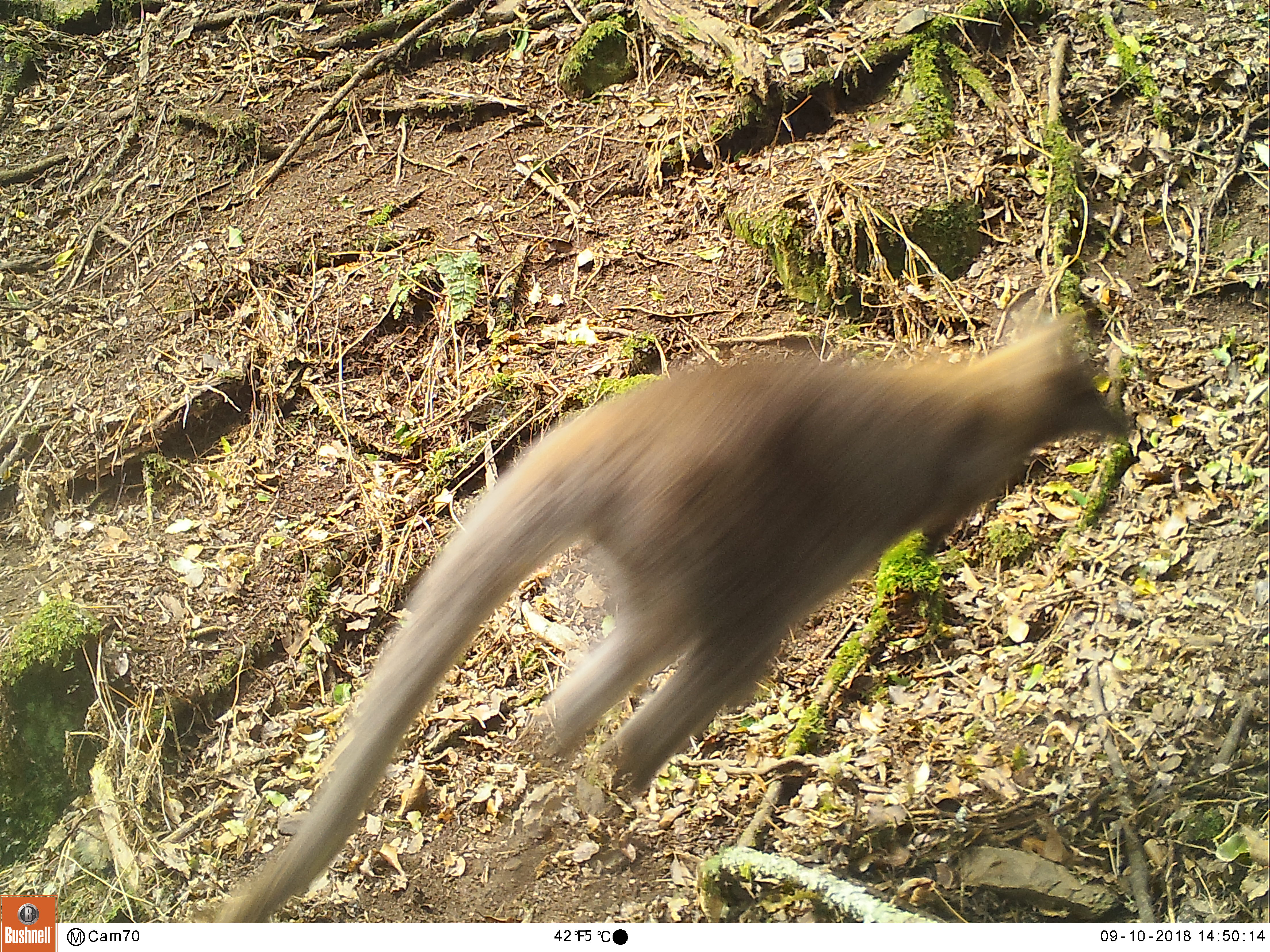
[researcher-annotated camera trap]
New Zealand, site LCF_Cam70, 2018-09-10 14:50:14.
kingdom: Animalia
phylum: Chordata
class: Mammalia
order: Diprotodontia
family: Macropodidae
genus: Notamacropus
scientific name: Notamacropus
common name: wallaby